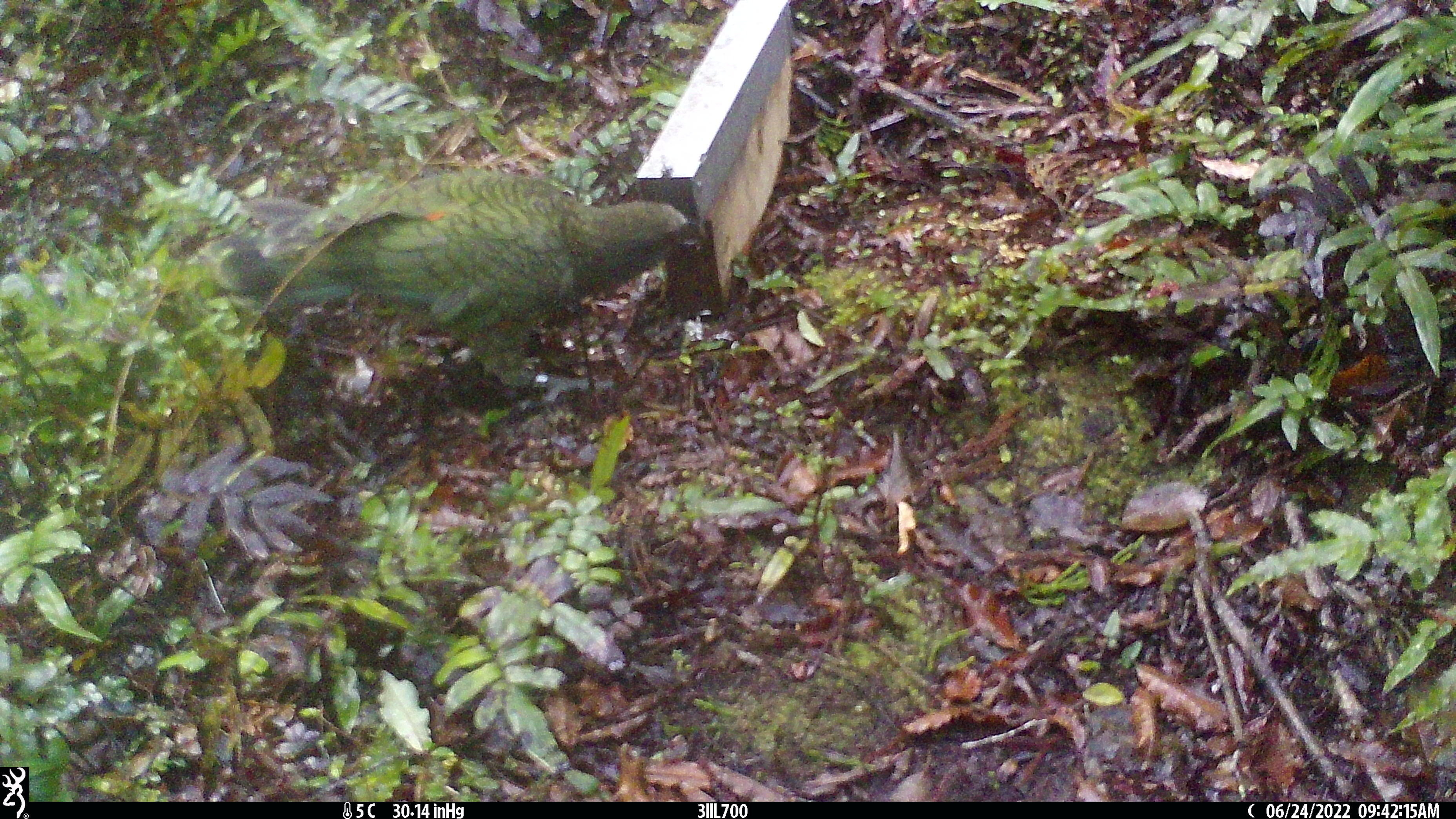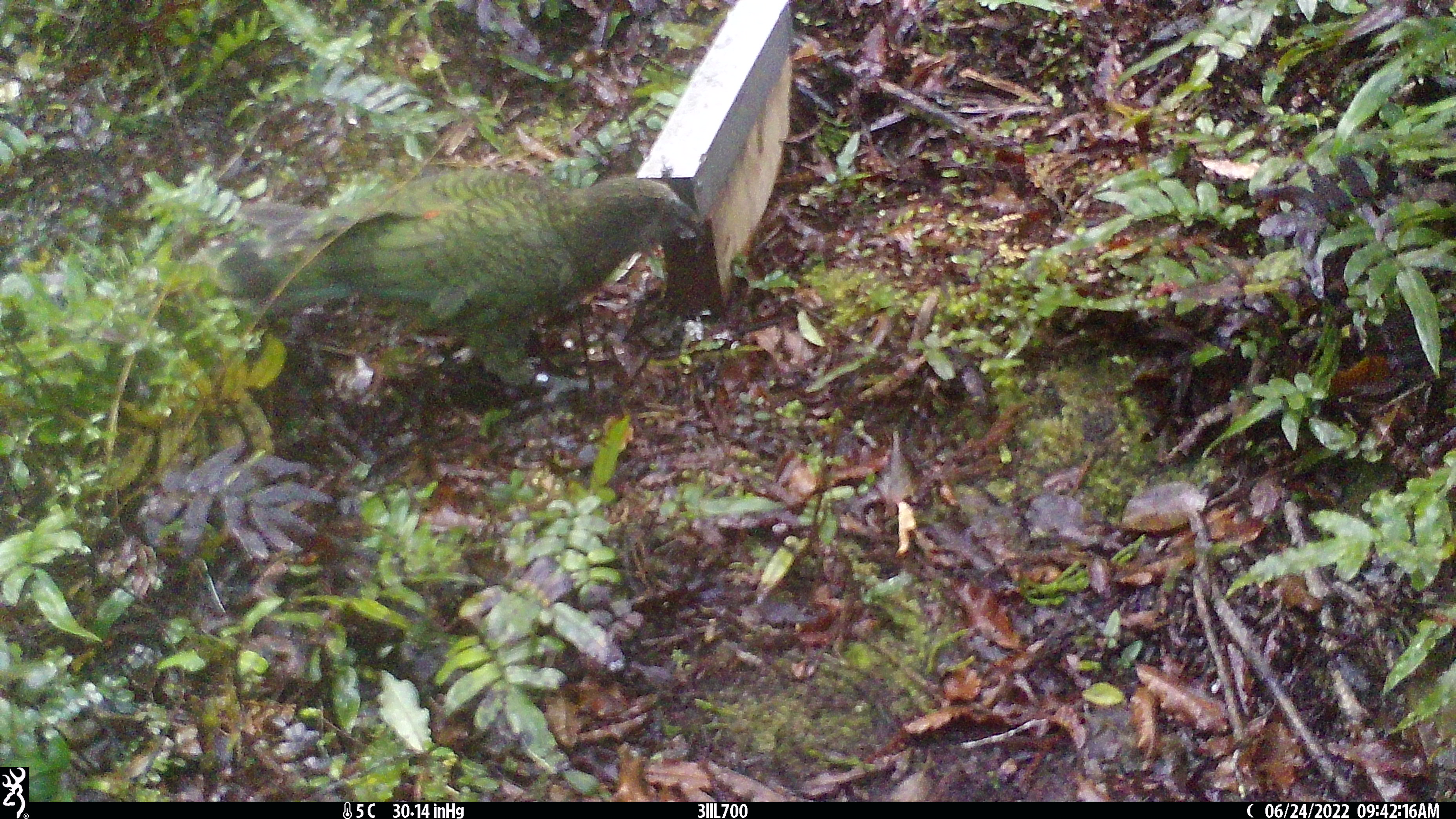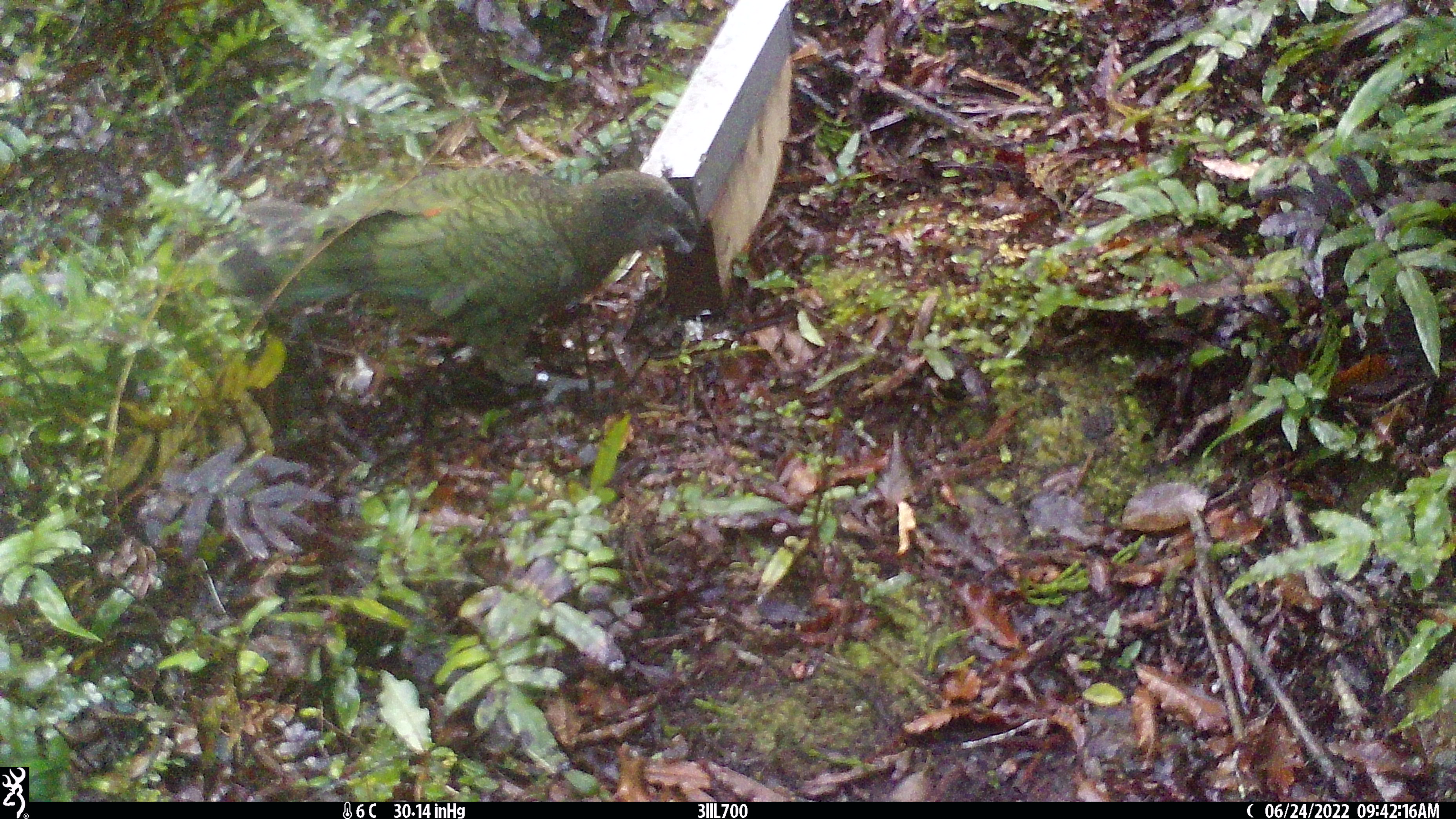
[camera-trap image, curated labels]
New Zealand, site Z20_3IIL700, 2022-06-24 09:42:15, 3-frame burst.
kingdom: Animalia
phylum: Chordata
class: Aves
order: Psittaciformes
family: Strigopidae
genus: Nestor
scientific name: Nestor notabilis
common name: kea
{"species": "kea (Nestor notabilis)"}